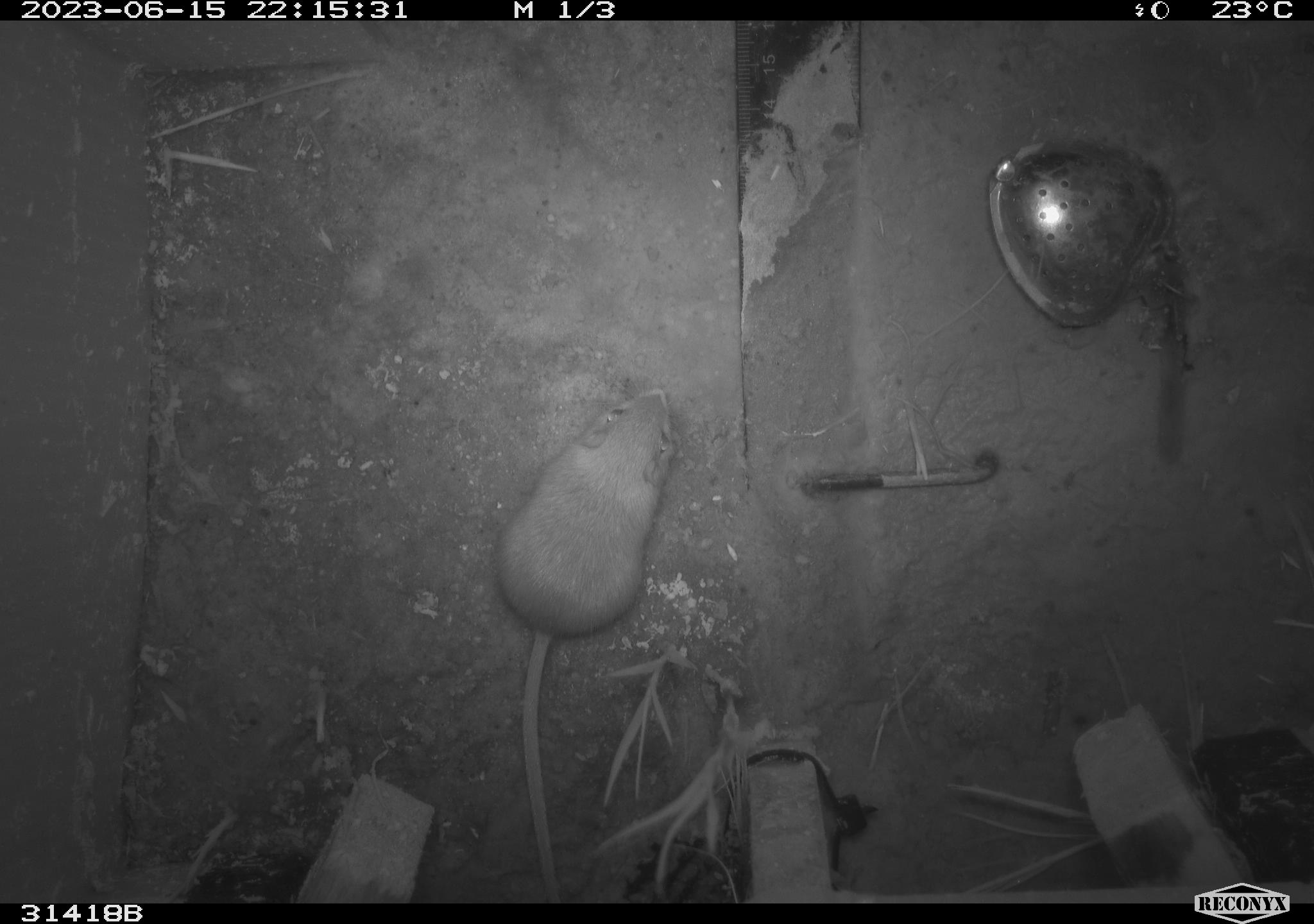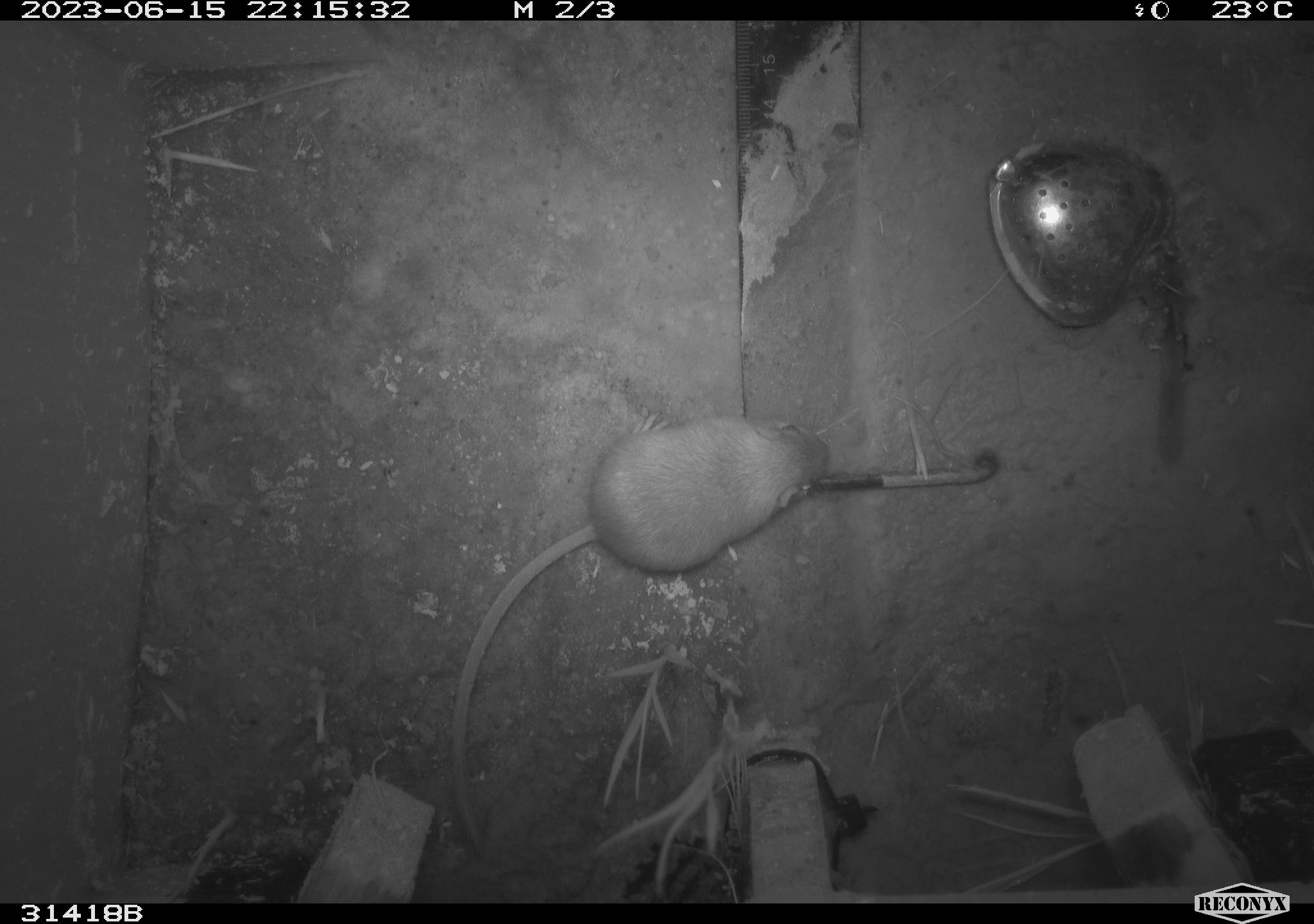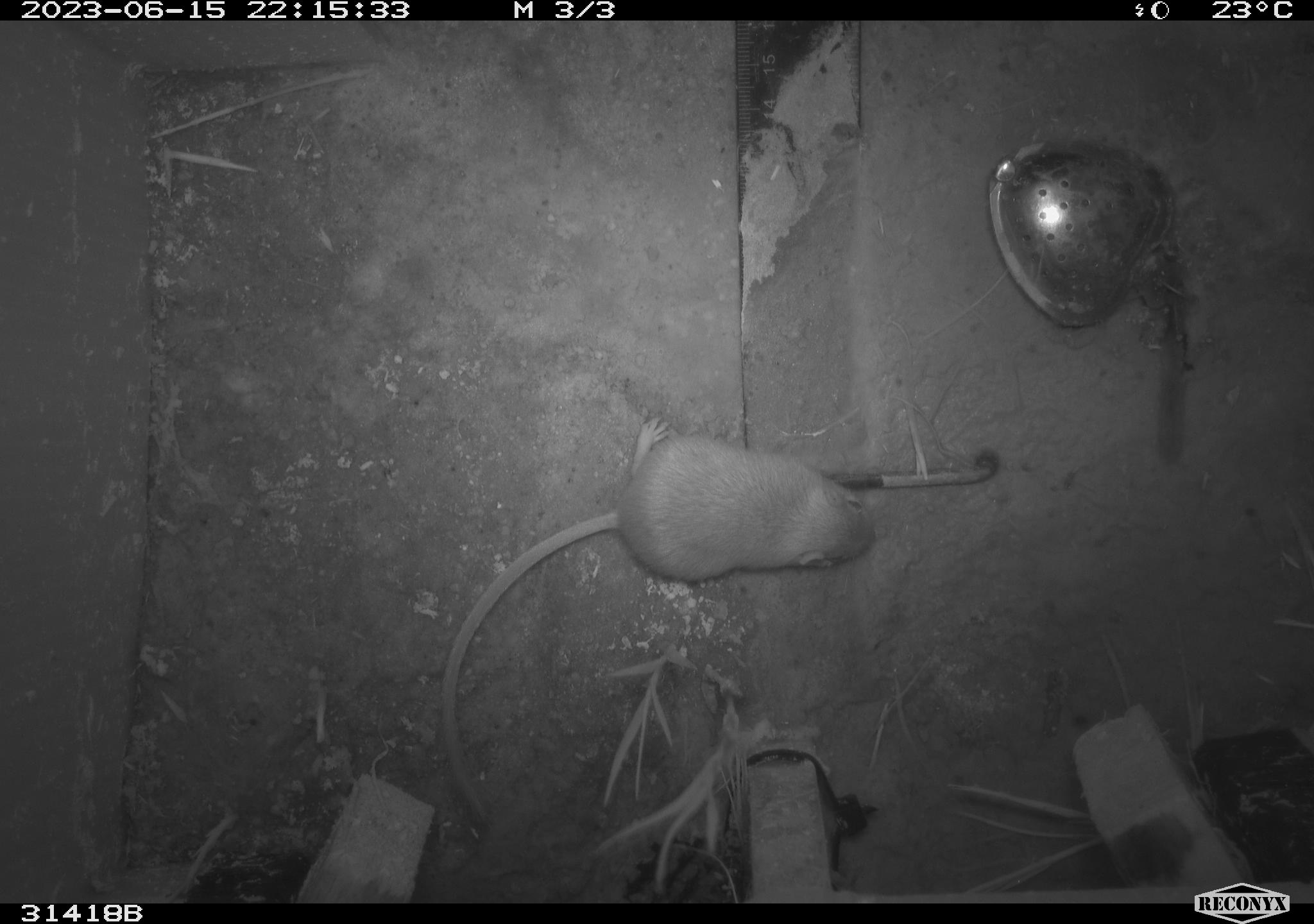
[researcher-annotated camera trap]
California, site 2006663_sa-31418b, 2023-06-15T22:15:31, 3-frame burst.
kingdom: Animalia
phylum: Chordata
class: Mammalia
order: Rodentia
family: Heteromyidae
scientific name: Heteromyidae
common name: kangaroo rats and pocket mice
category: heteromyidae family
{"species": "heteromyidae family (kangaroo rats and pocket mice) (Heteromyidae)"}